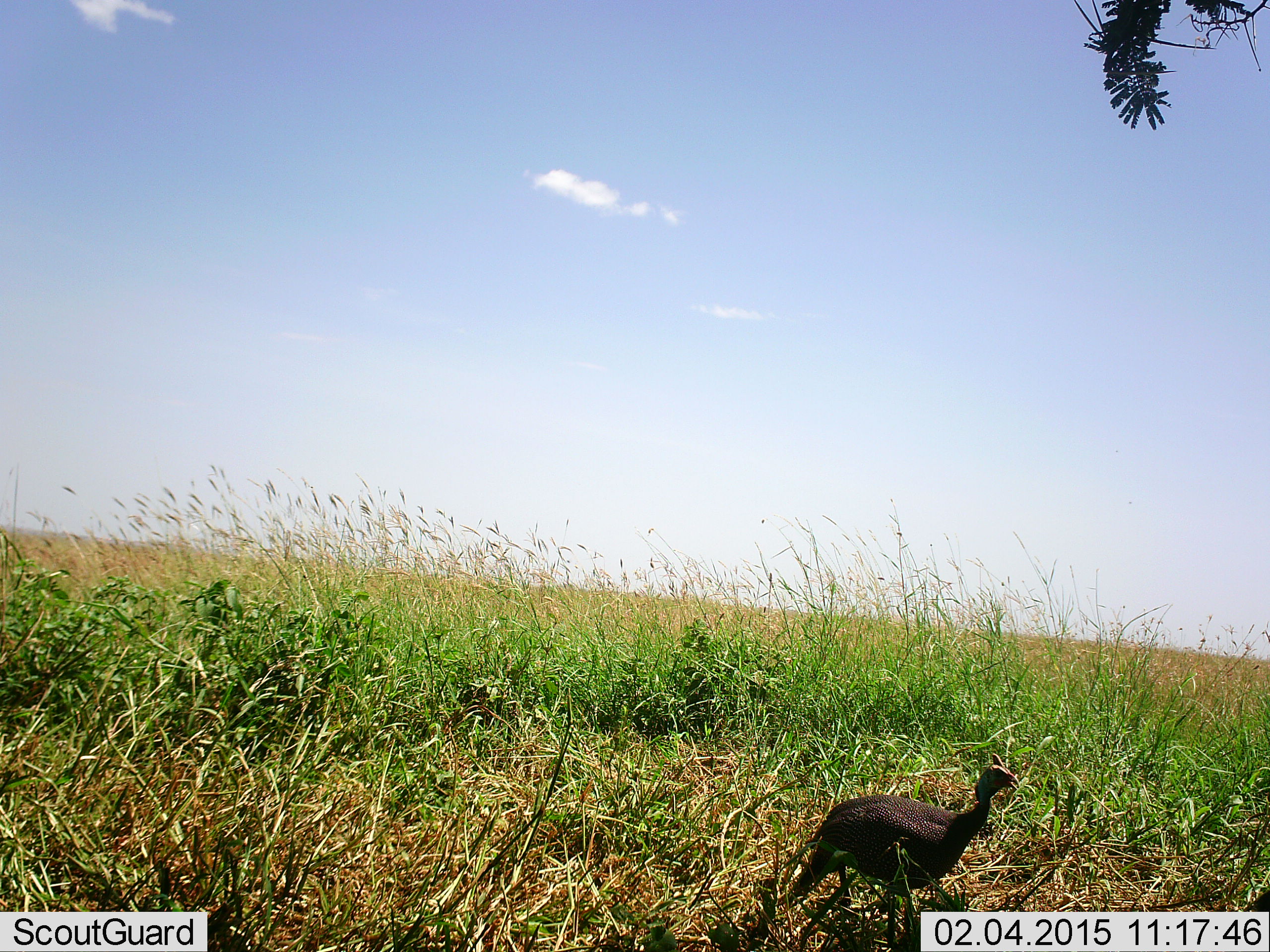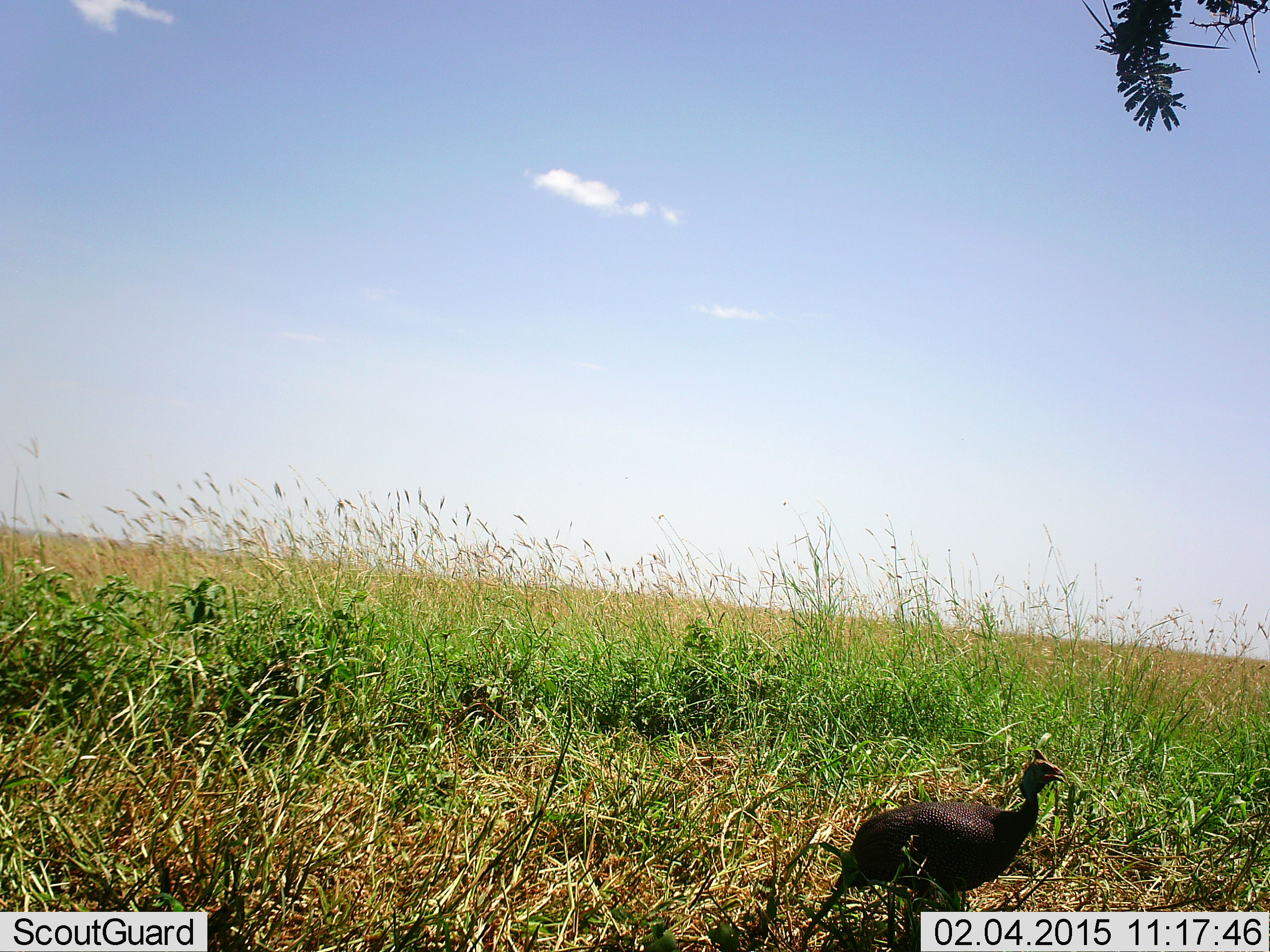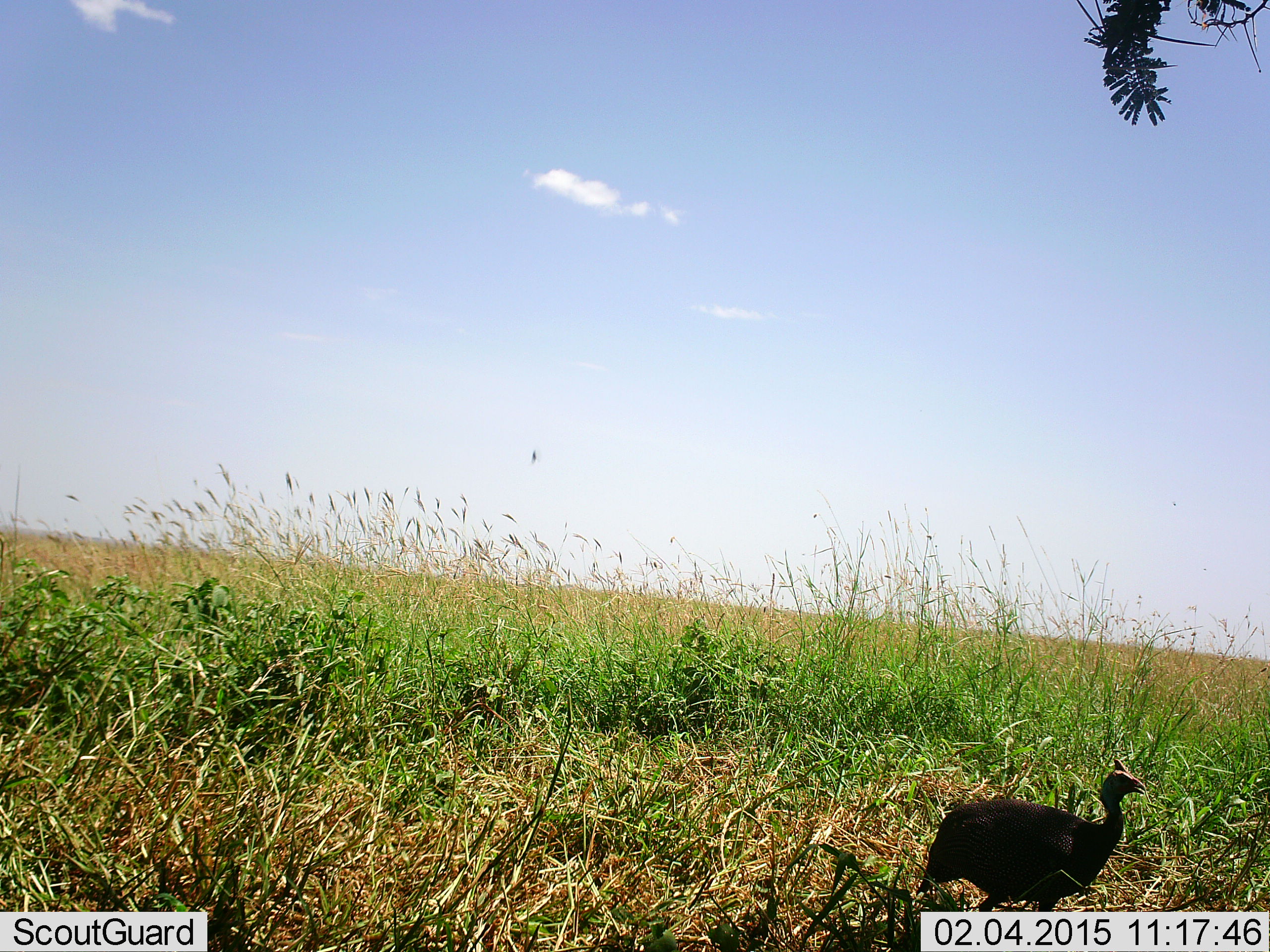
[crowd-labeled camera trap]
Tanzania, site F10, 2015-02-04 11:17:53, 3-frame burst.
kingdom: Animalia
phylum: Chordata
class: Aves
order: Galliformes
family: Numididae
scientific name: Numididae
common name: guinea fowl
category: guineafowl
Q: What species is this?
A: Guineafowl (guinea fowl) (Numididae).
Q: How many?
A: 1.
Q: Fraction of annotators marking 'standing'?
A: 30%.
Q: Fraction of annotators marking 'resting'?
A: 0%.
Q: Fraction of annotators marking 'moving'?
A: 80%.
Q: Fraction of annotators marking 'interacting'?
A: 0%.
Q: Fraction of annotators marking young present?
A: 0%.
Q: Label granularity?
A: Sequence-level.